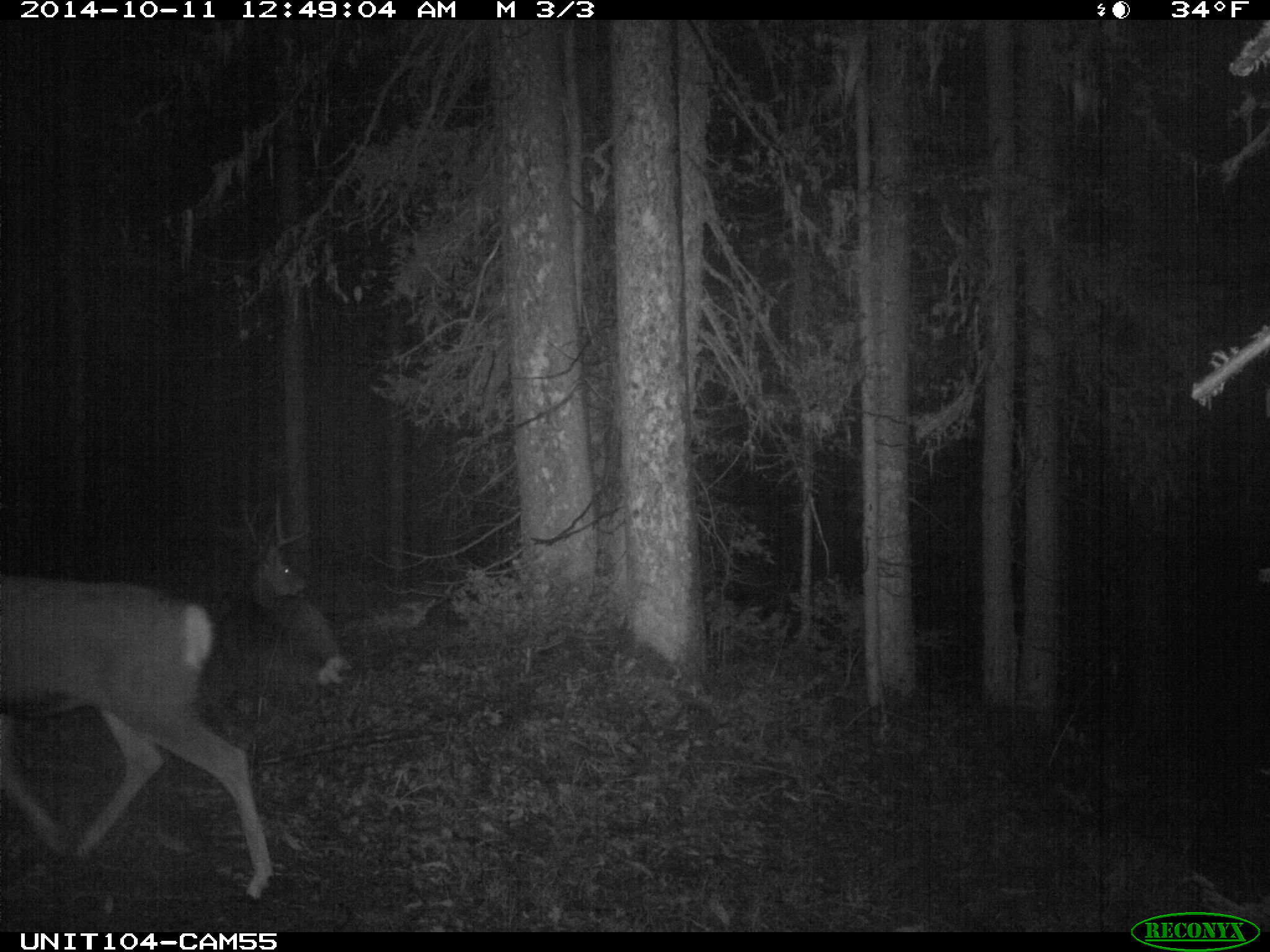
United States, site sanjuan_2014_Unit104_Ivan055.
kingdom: Animalia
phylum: Chordata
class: Mammalia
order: Artiodactyla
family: Cervidae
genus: Odocoileus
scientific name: Odocoileus hemionus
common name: mule deer